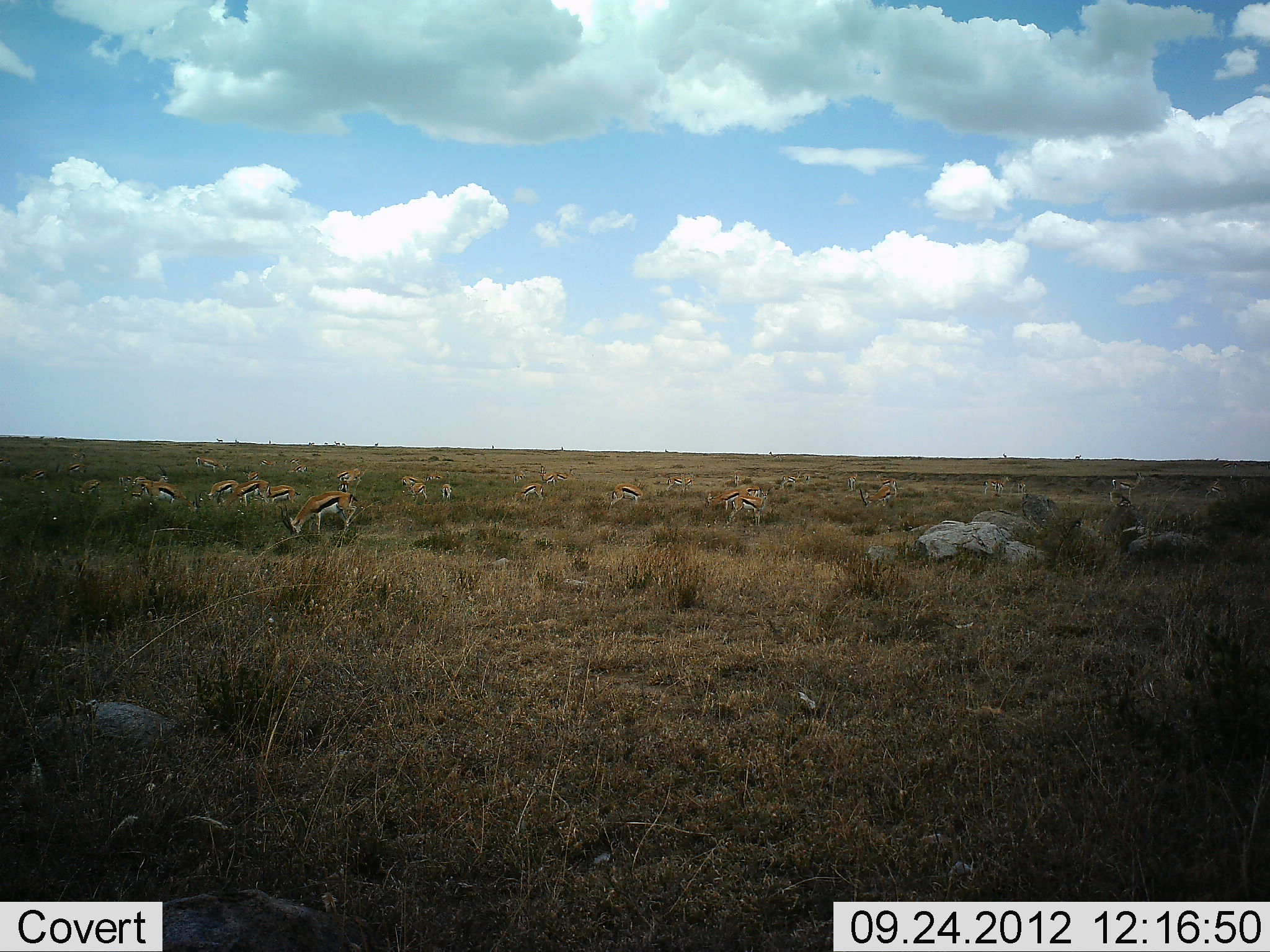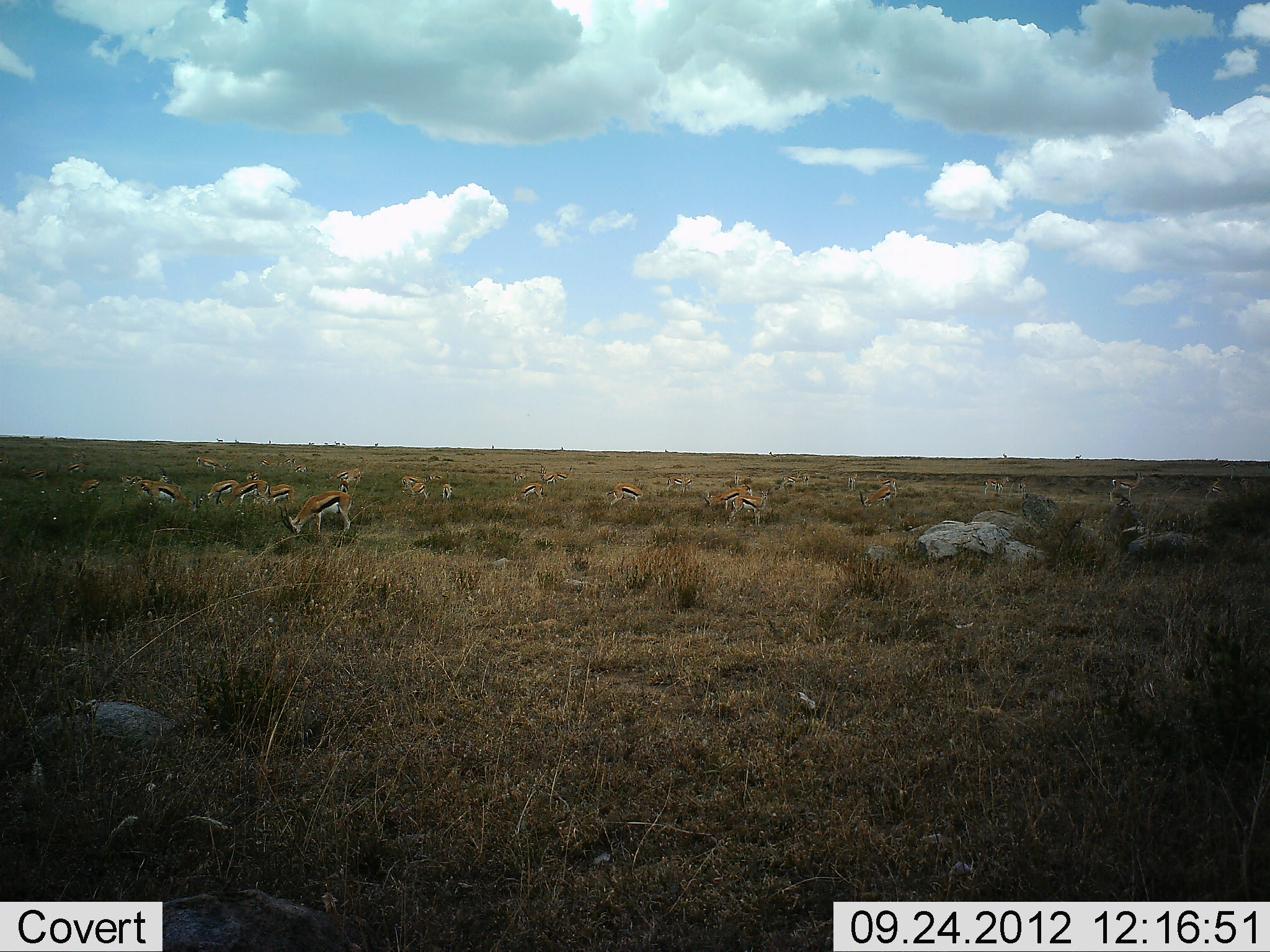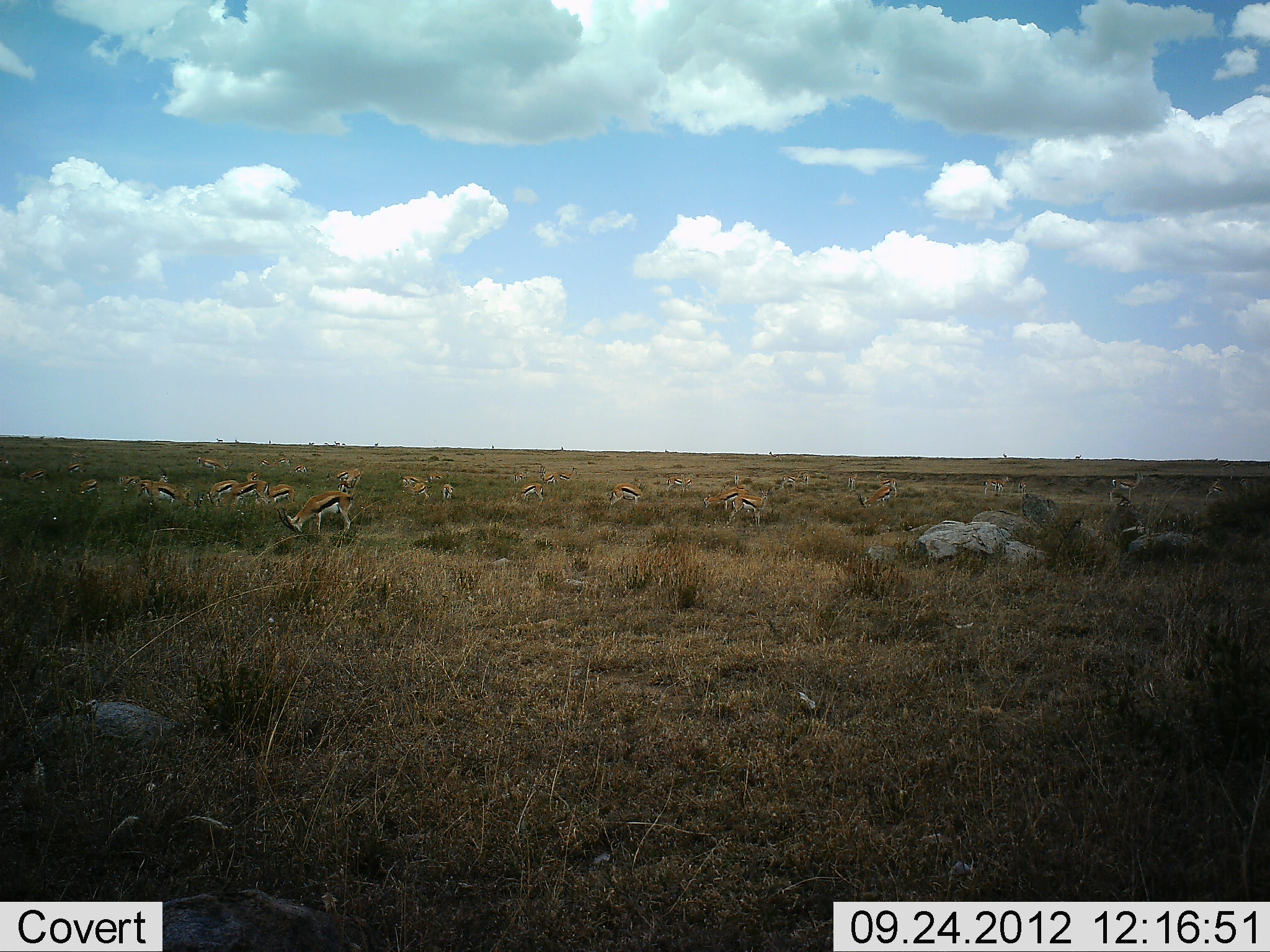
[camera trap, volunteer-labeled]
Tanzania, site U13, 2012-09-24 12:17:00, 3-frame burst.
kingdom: Animalia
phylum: Chordata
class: Mammalia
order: Artiodactyla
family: Bovidae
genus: Eudorcas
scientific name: Eudorcas thomsonii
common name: thomson's gazelle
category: gazellethomsons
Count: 11-50.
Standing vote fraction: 0%.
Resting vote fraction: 0%.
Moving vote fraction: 0%.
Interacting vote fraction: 0%.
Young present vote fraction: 0%.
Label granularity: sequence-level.